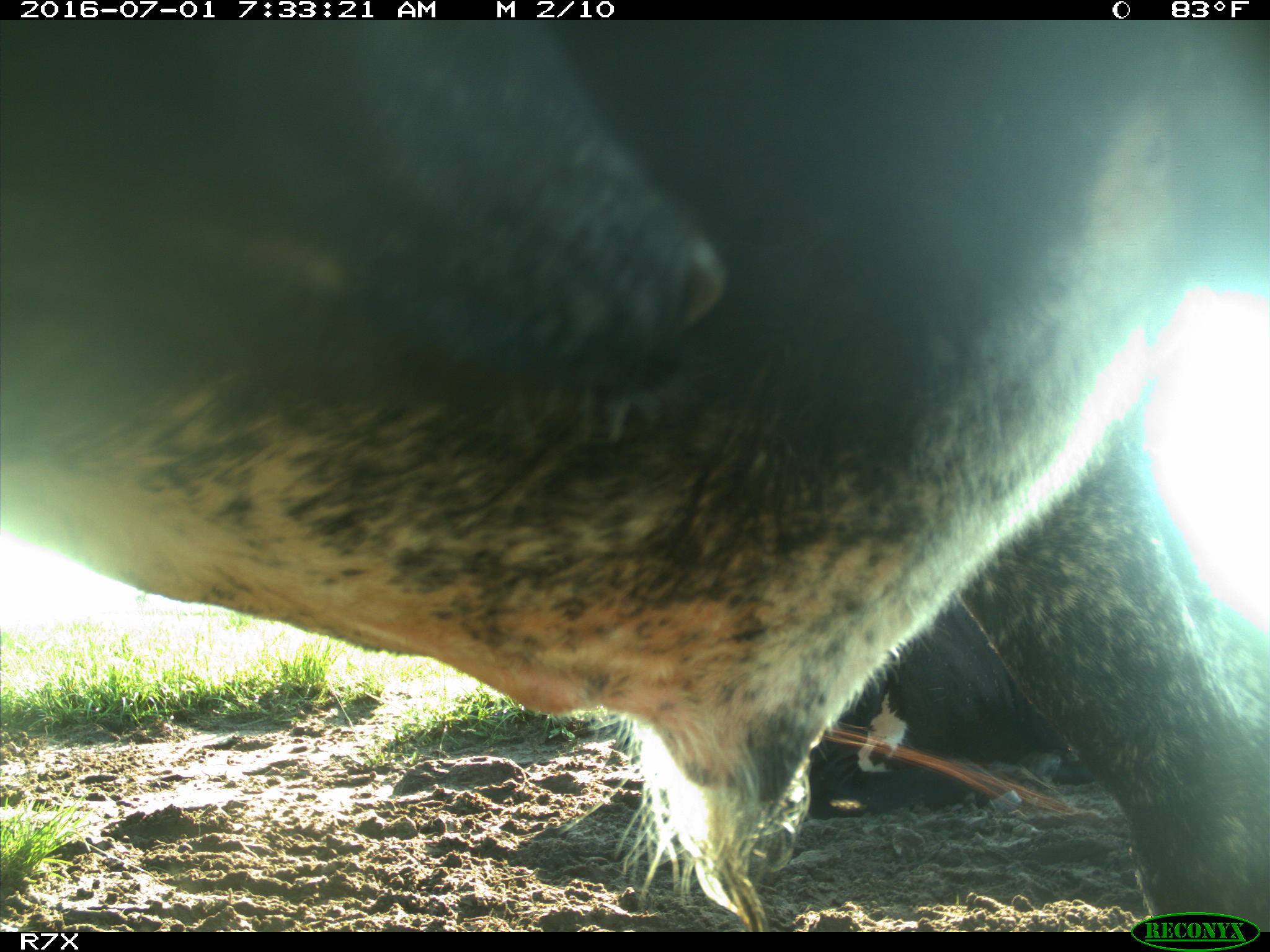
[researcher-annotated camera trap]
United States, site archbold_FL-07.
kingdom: Animalia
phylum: Chordata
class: Mammalia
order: Artiodactyla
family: Bovidae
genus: Bos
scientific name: Bos taurus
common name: domestic cow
Bos taurus (domestic cow).